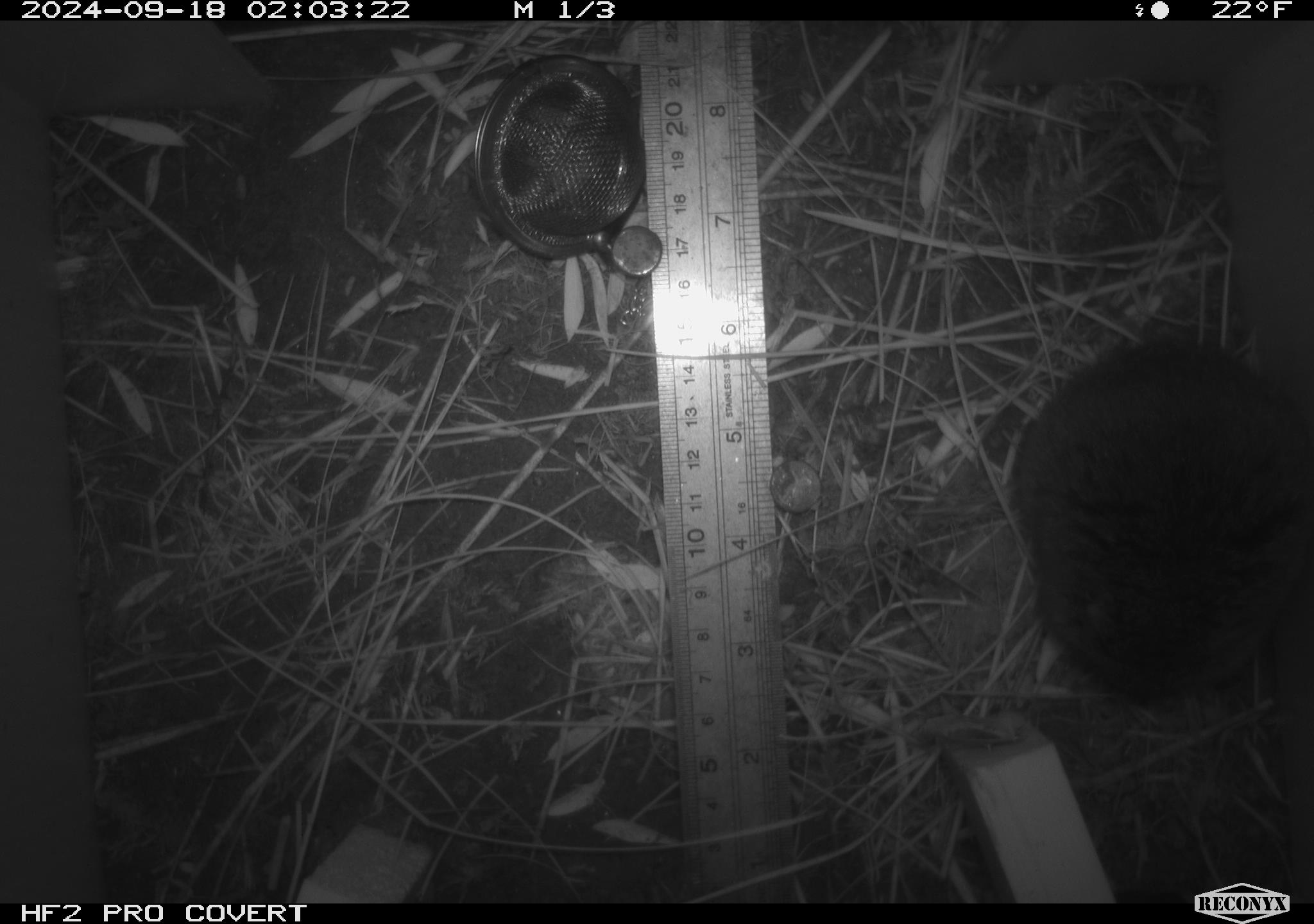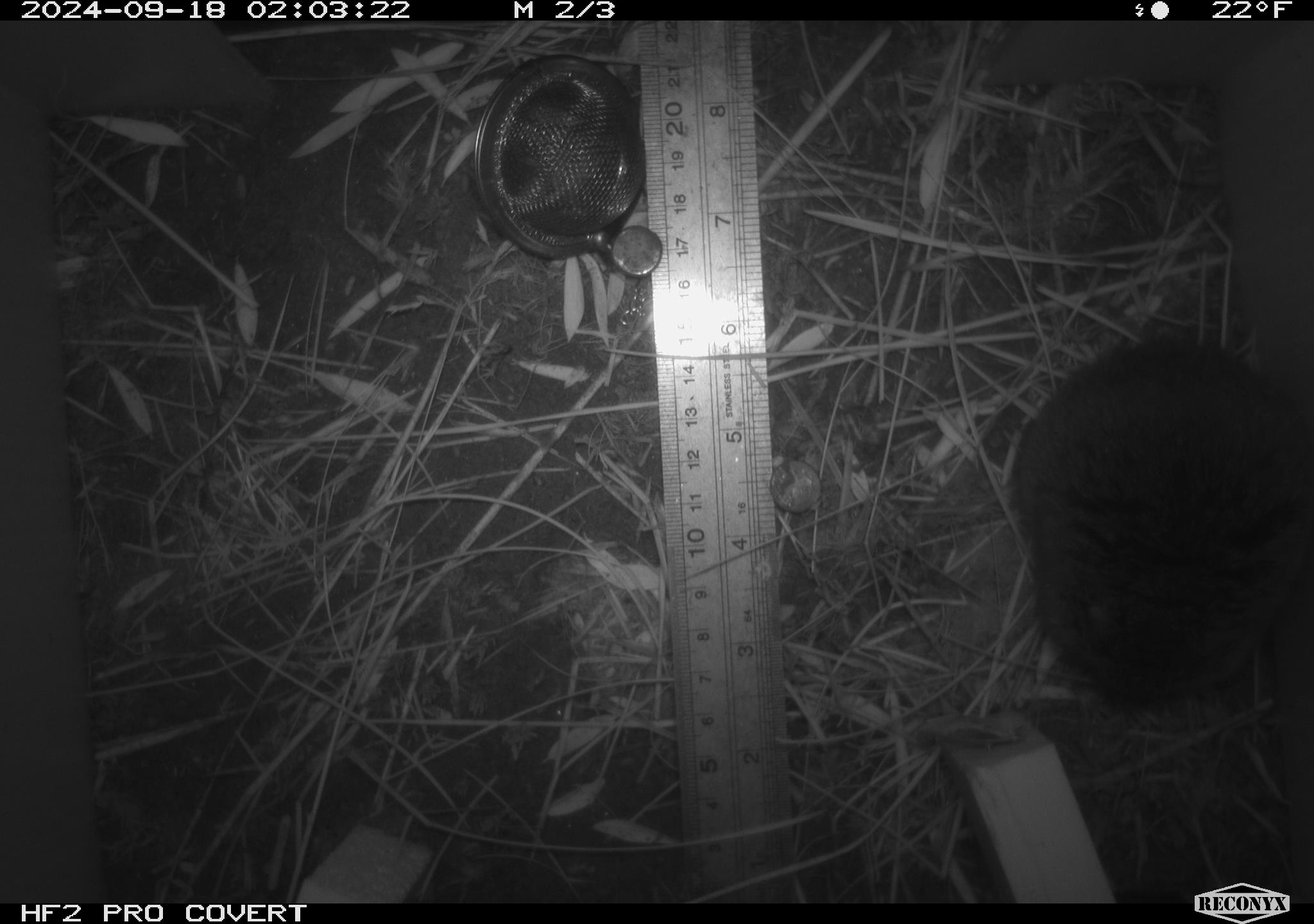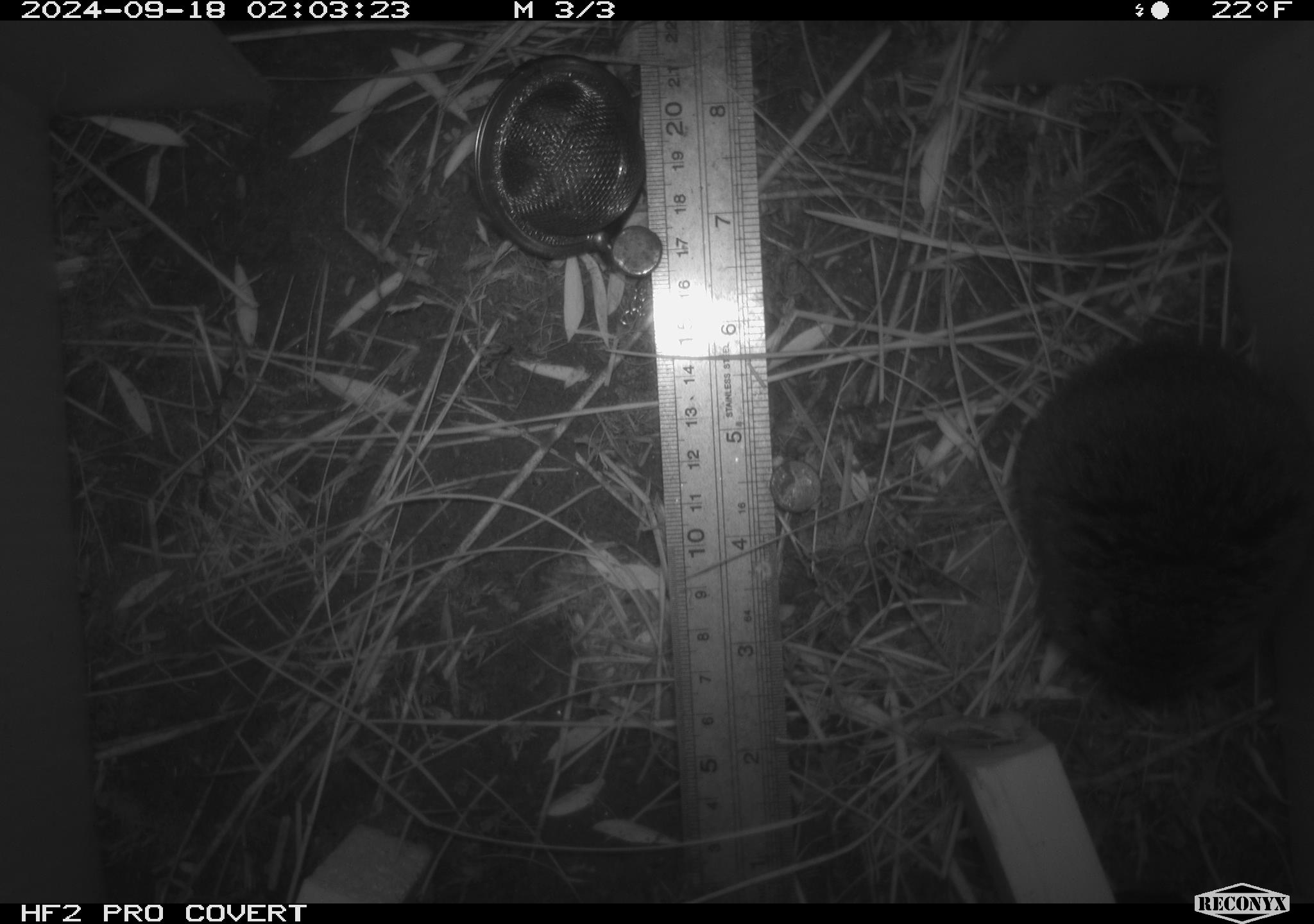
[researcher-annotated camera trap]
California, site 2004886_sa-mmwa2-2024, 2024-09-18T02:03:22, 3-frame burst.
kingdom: Animalia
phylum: Chordata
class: Mammalia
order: Rodentia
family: Cricetidae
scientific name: Arvicolinae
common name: voles, lemmings, and muskrats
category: arvicolinae subfamily